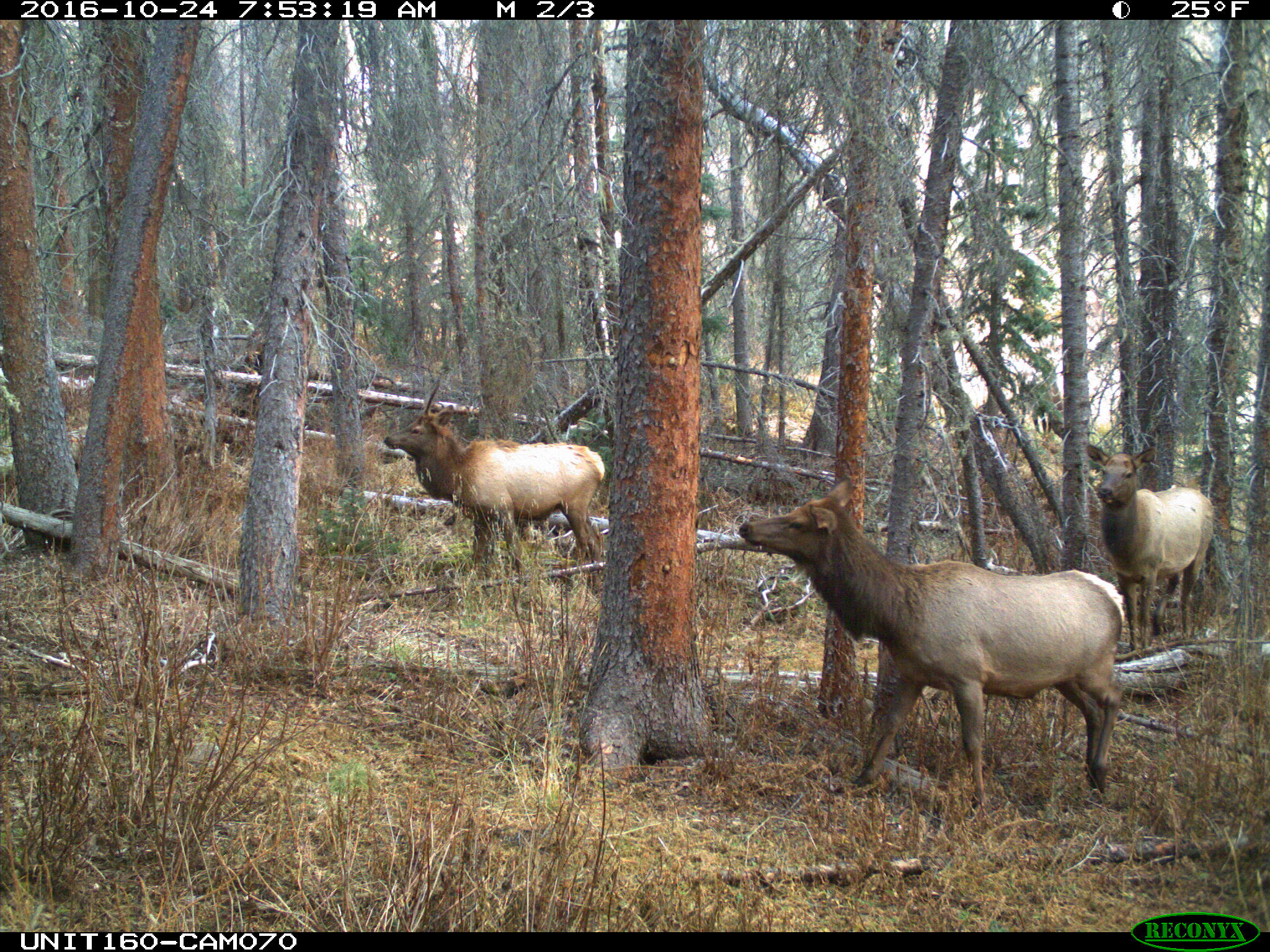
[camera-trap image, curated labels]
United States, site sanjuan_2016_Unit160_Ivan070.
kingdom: Animalia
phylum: Chordata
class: Mammalia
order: Artiodactyla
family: Cervidae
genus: Cervus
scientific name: Cervus elaphus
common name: red deer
Cervus elaphus (red deer).